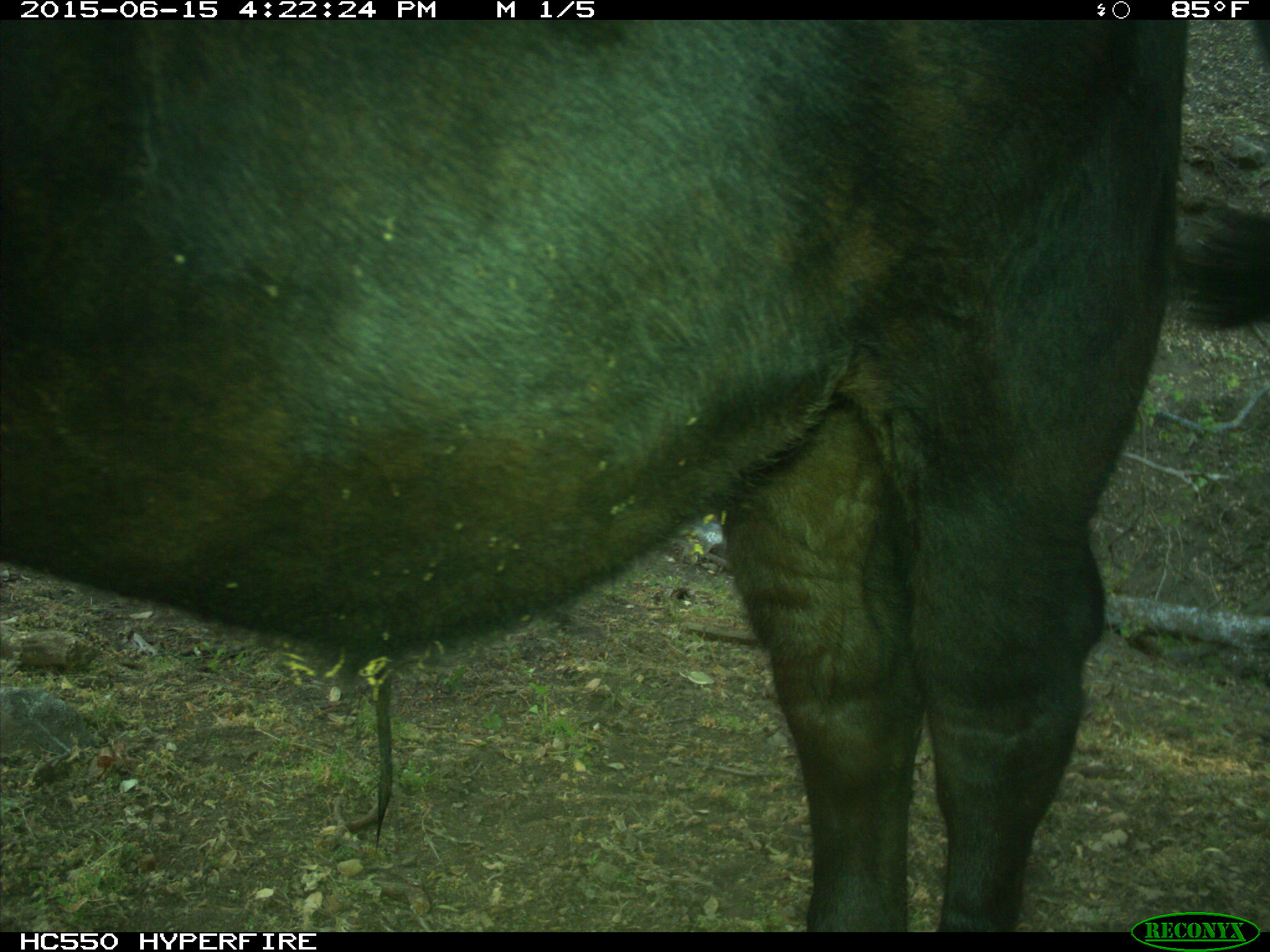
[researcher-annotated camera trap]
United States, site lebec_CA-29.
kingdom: Animalia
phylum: Chordata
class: Mammalia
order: Artiodactyla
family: Bovidae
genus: Bos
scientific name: Bos taurus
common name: domestic cow